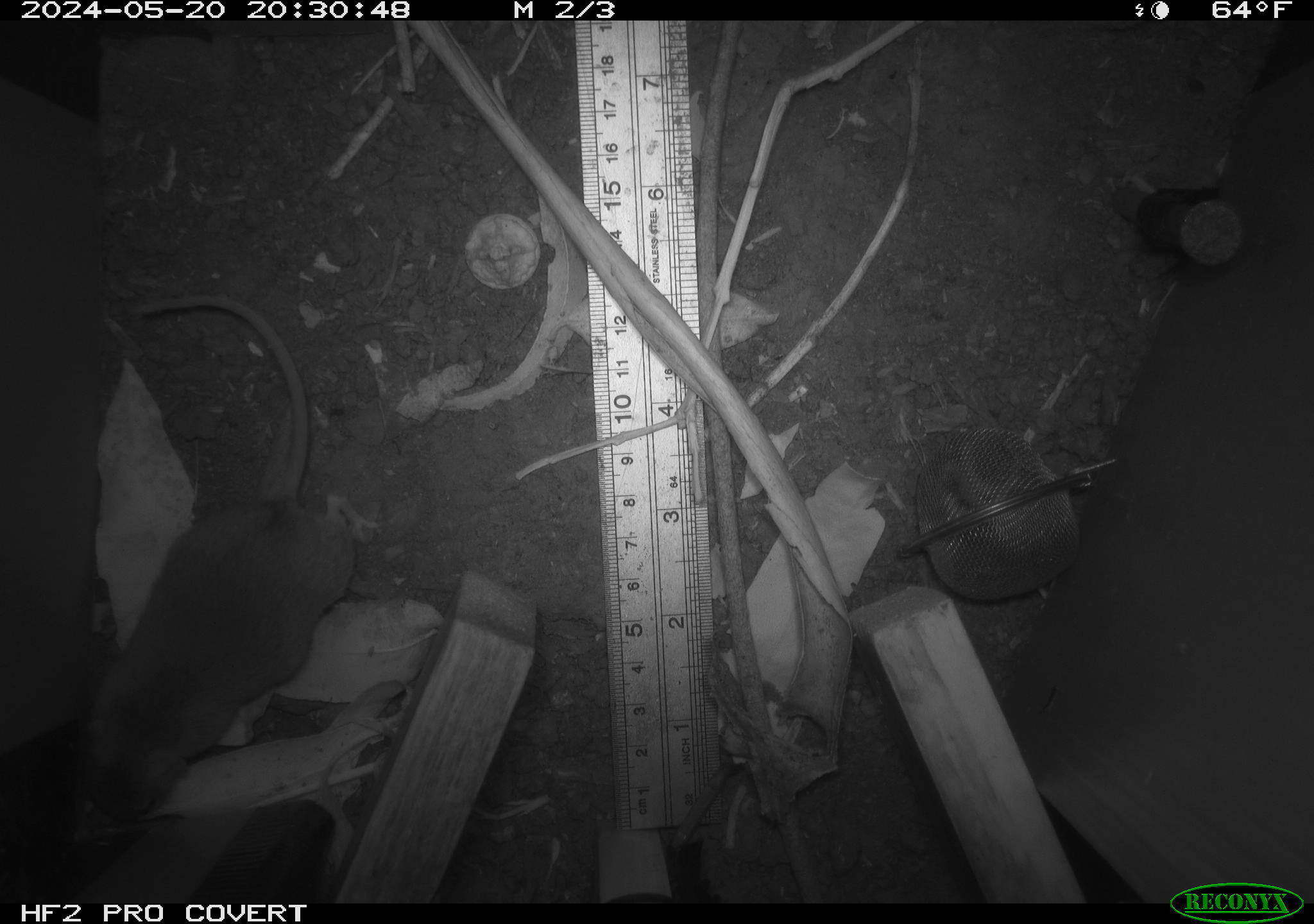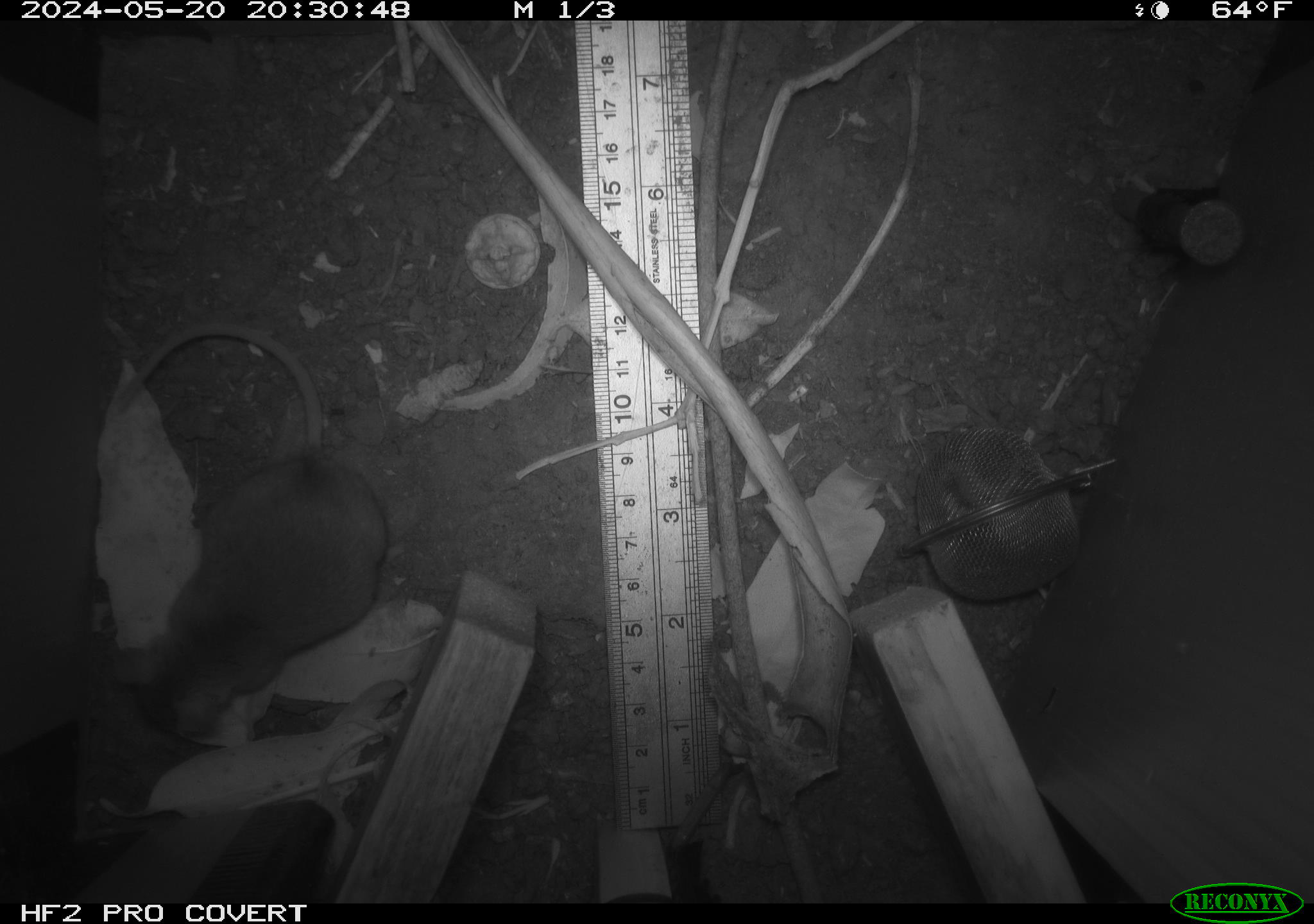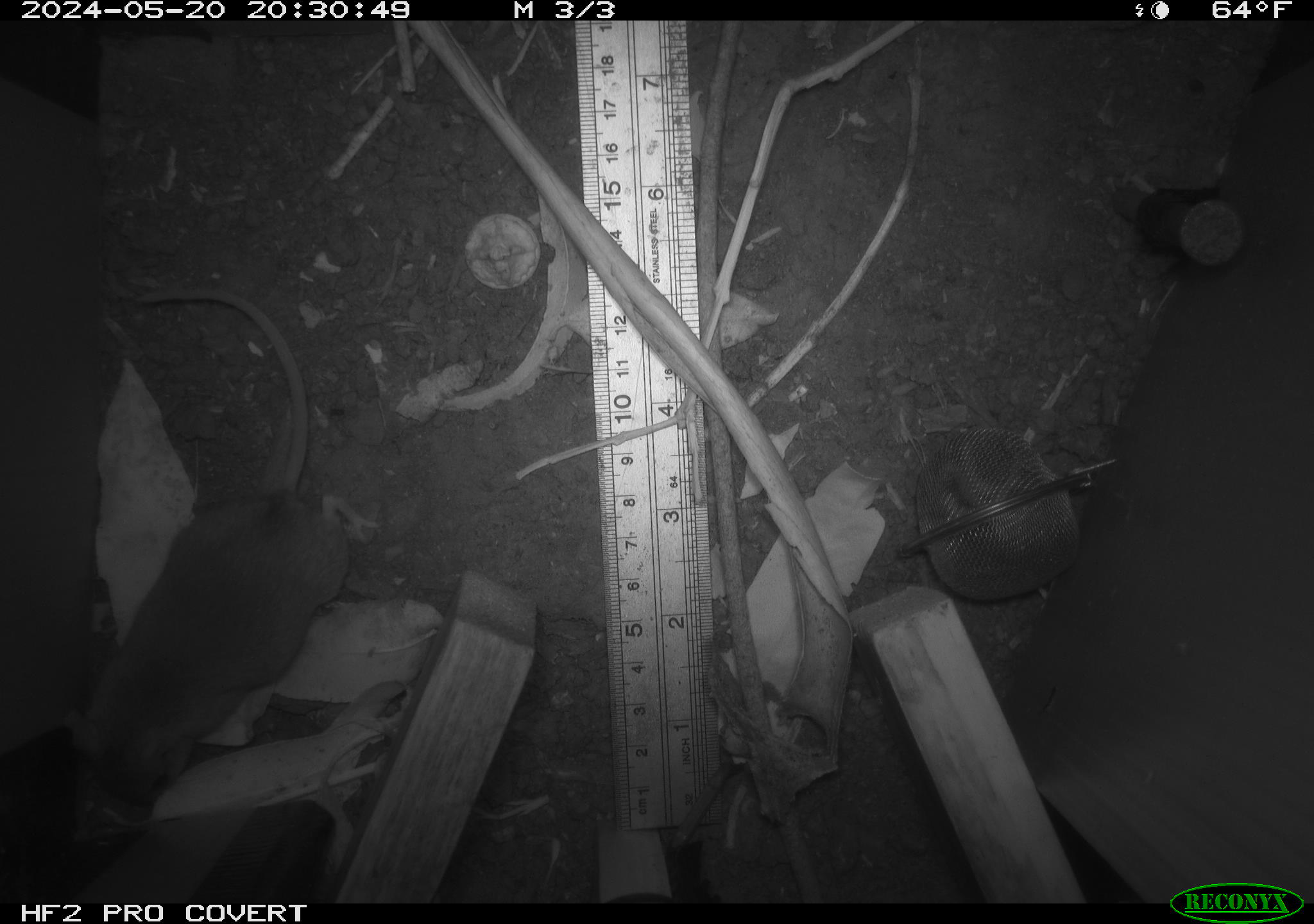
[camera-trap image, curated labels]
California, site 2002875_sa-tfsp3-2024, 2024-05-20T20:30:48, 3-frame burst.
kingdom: Animalia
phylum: Chordata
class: Mammalia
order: Rodentia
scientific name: Rodentia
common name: rodent